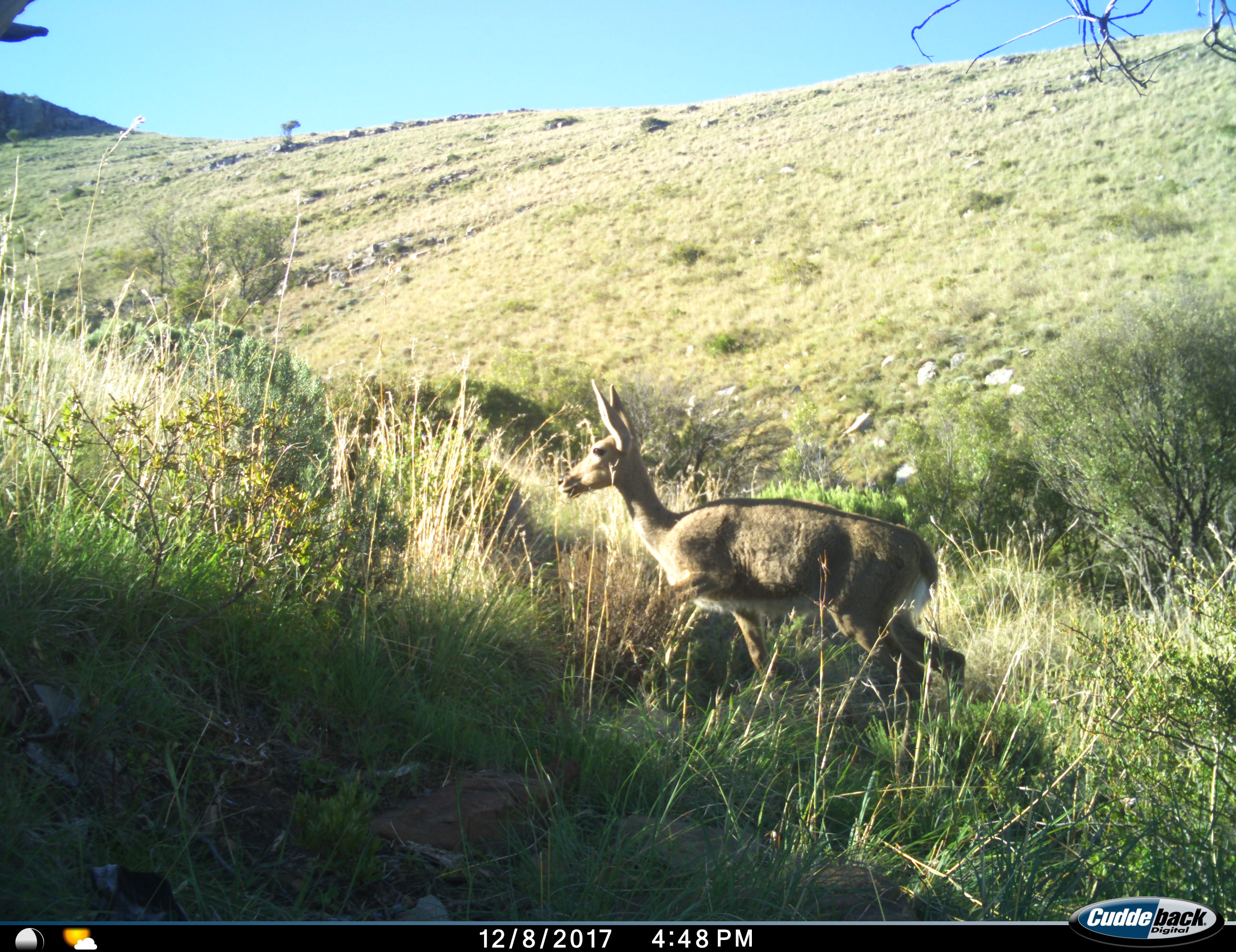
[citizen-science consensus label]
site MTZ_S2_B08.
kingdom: Animalia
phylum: Chordata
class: Mammalia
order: Artiodactyla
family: Bovidae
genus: Pelea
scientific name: Pelea capreolus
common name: grey rhebok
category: rhebokgrey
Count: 1.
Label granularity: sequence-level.